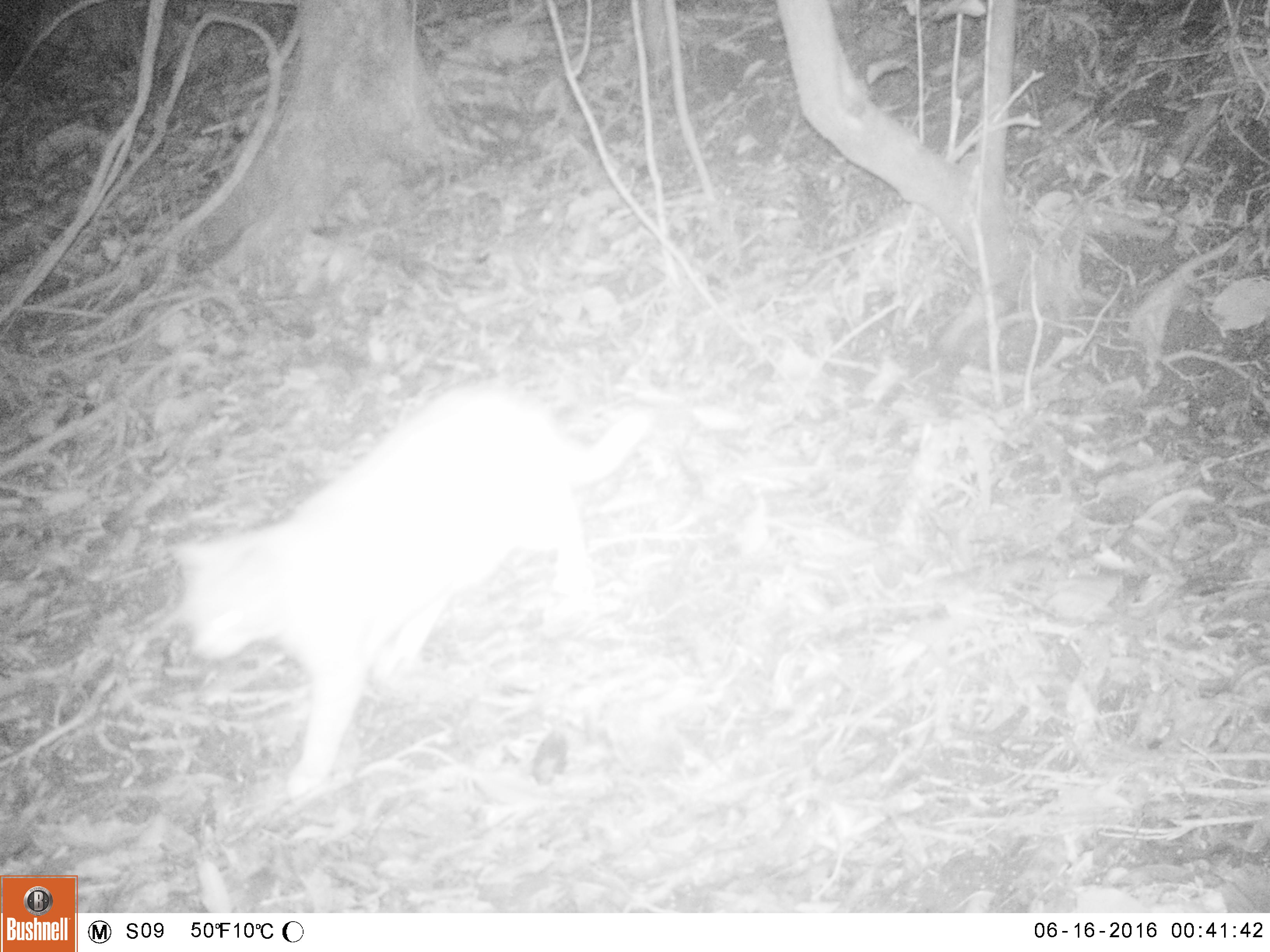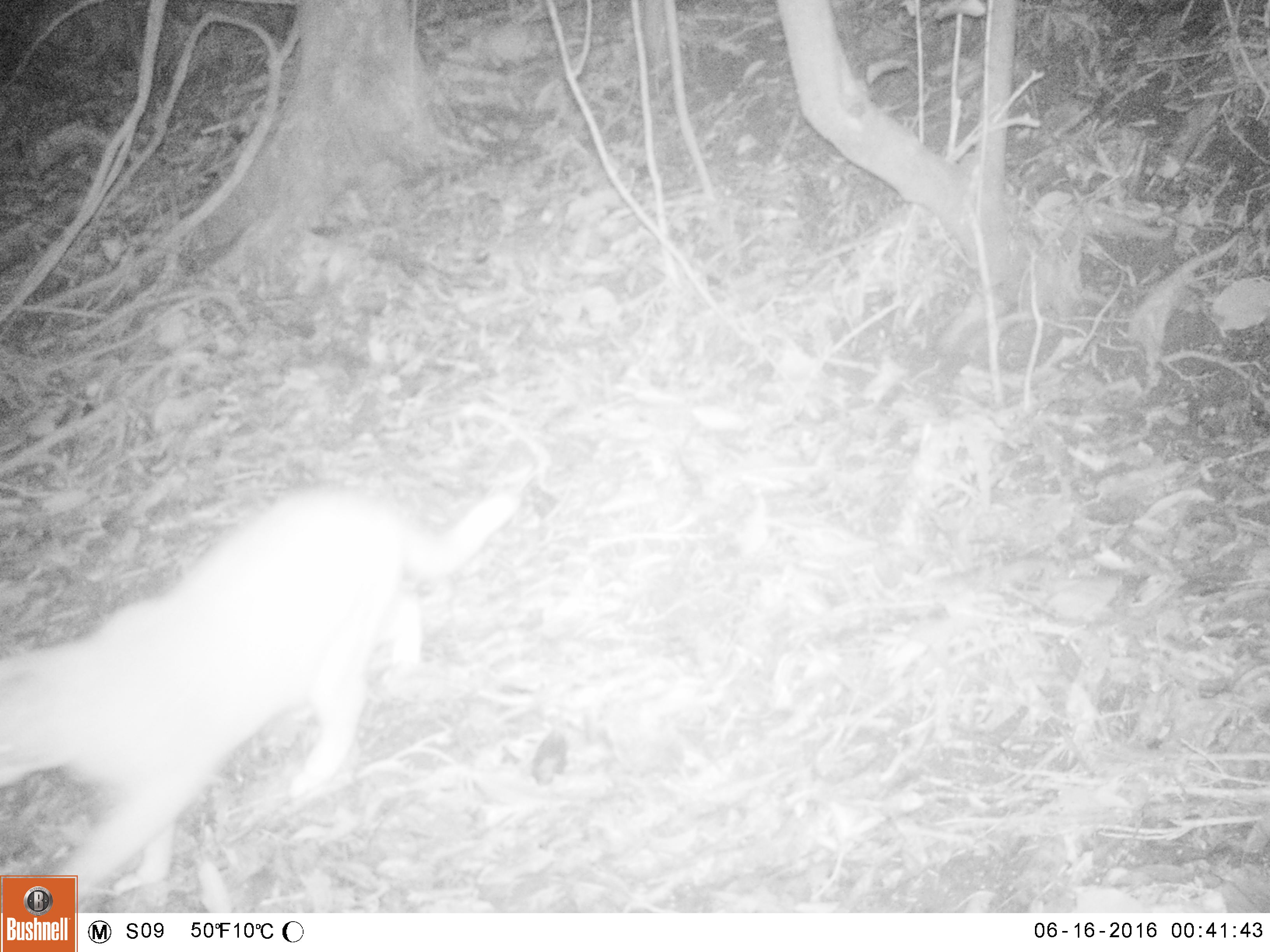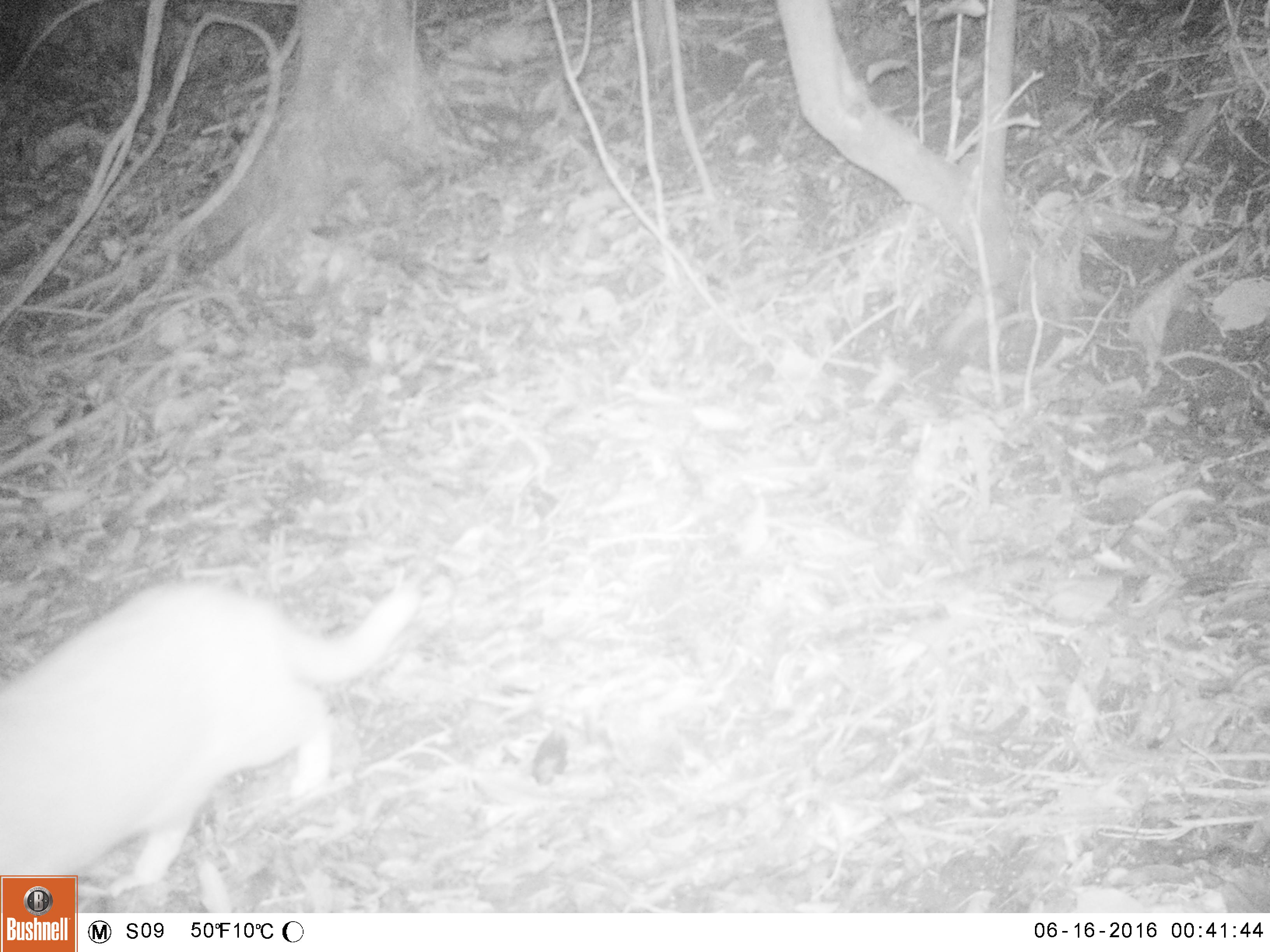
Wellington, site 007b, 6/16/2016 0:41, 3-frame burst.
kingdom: Animalia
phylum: Chordata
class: Mammalia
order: Carnivora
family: Felidae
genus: Felis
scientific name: Felis catus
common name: cat